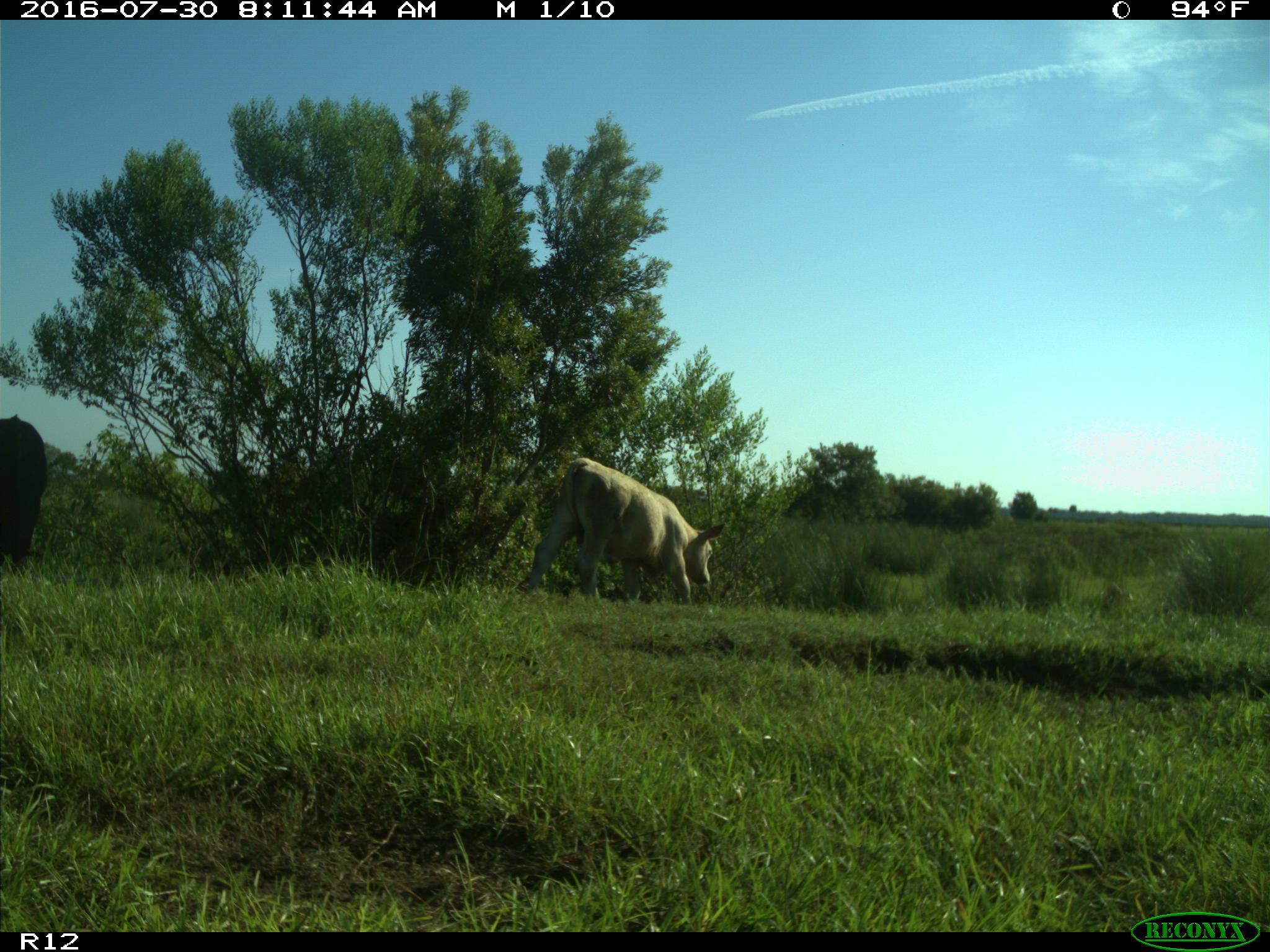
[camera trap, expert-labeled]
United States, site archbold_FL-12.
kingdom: Animalia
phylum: Chordata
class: Mammalia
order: Artiodactyla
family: Bovidae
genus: Bos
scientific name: Bos taurus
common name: domestic cow